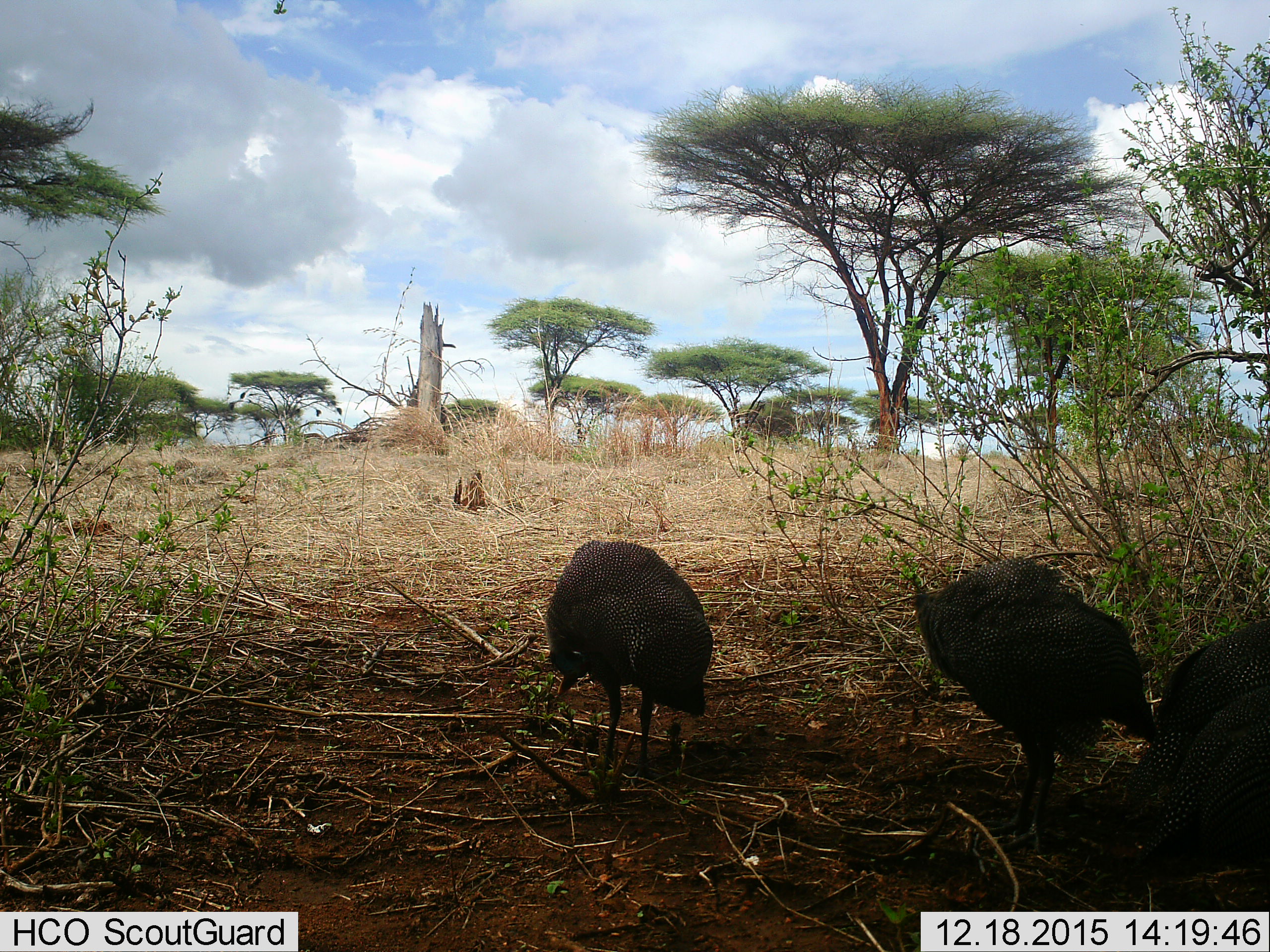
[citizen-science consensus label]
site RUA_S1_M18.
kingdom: Animalia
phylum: Chordata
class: Aves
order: Galliformes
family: Numididae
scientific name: Numididae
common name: guineafowl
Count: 3.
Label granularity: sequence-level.